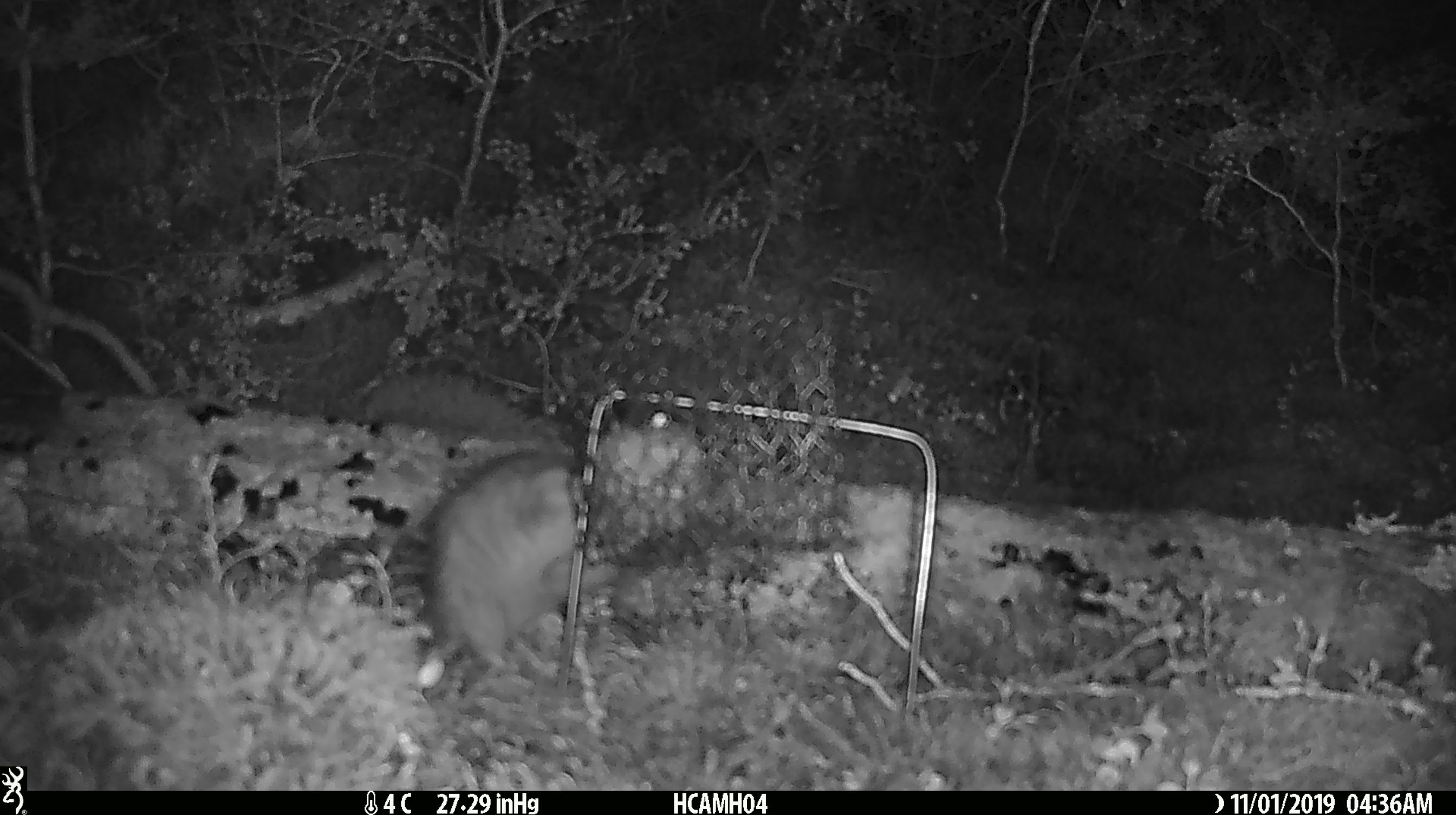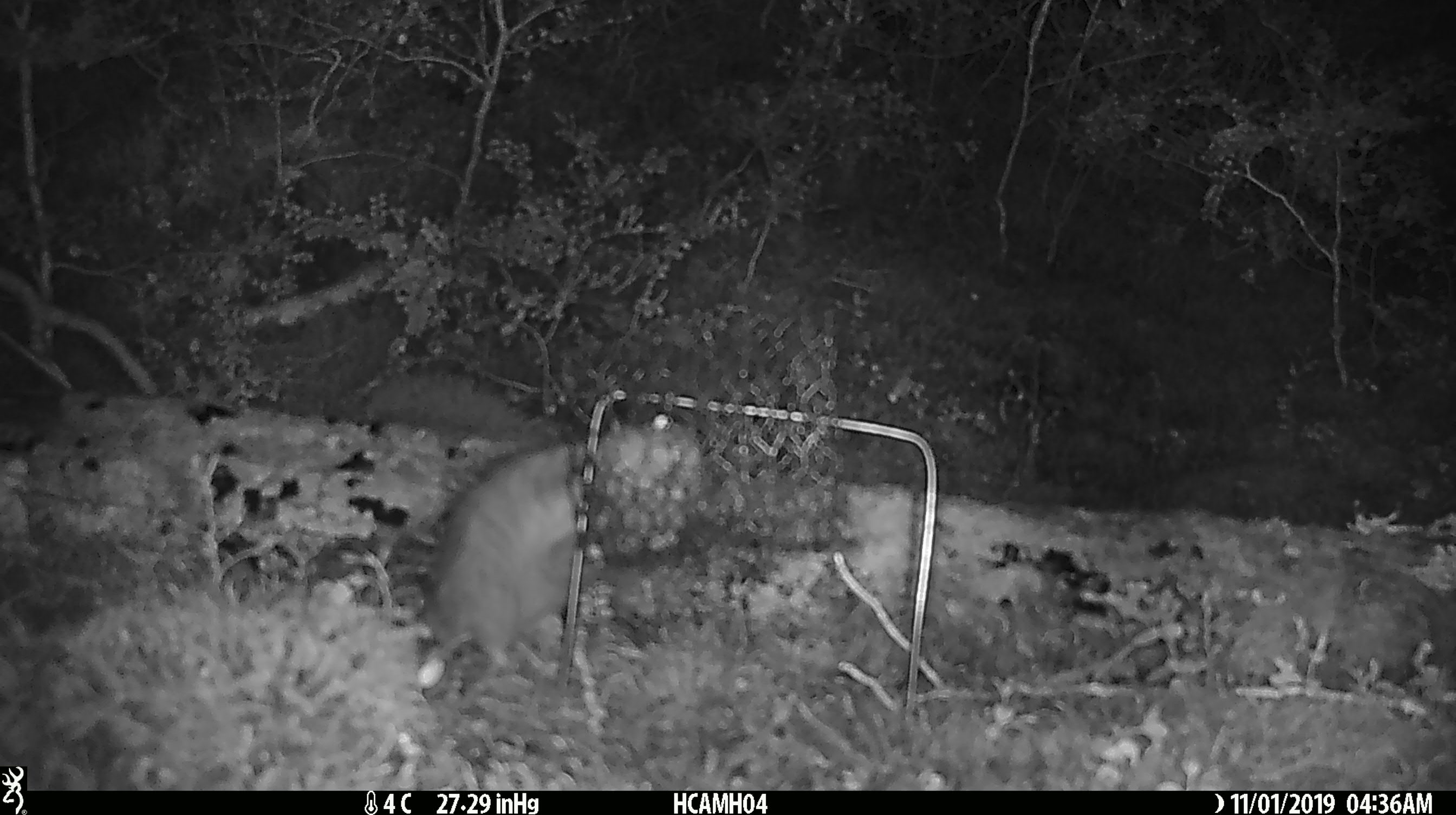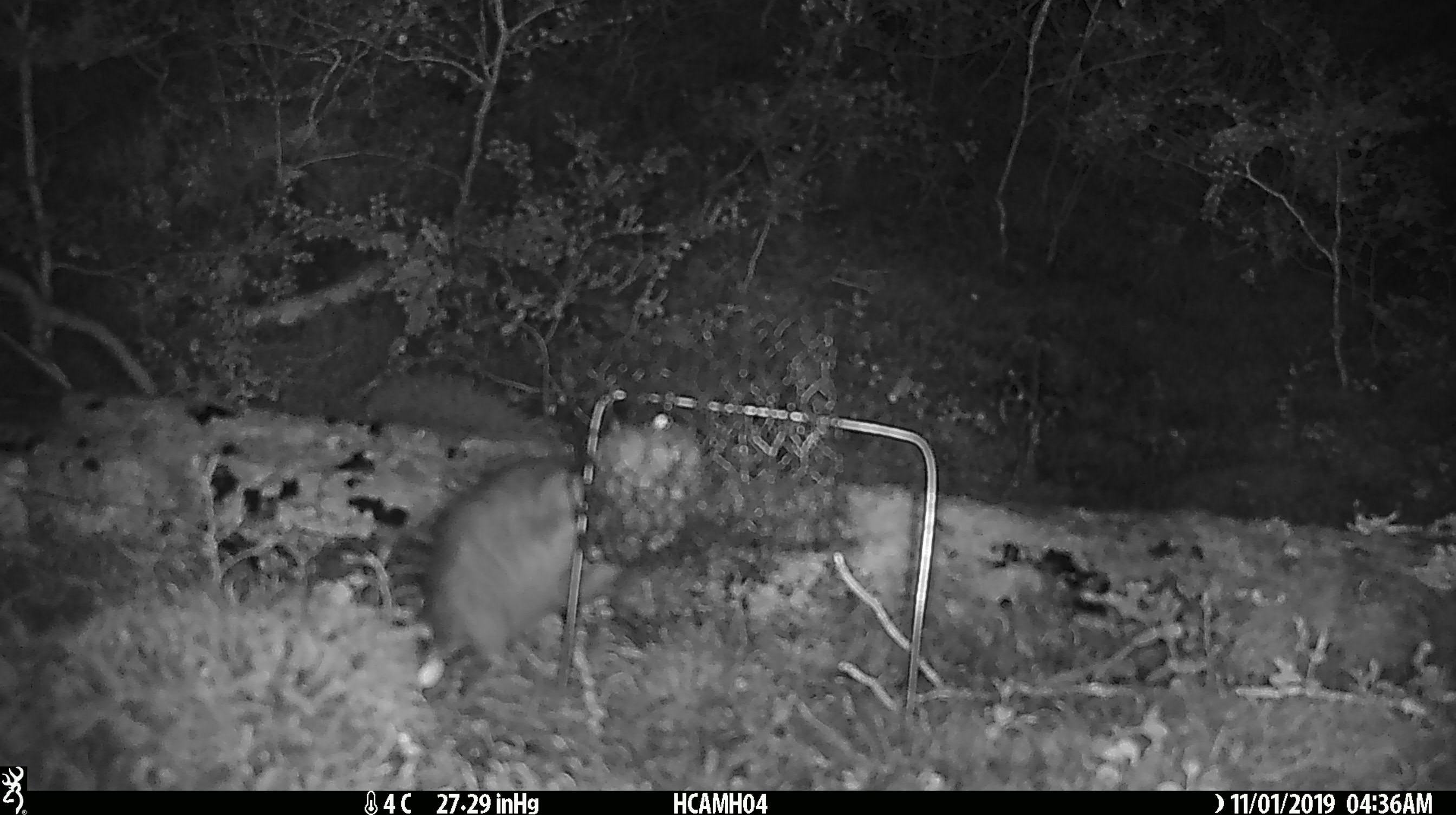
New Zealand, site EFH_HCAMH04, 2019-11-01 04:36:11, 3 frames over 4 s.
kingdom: Animalia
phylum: Chordata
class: Mammalia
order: Rodentia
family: Muridae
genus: Rattus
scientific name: Rattus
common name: rat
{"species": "rat (Rattus)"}